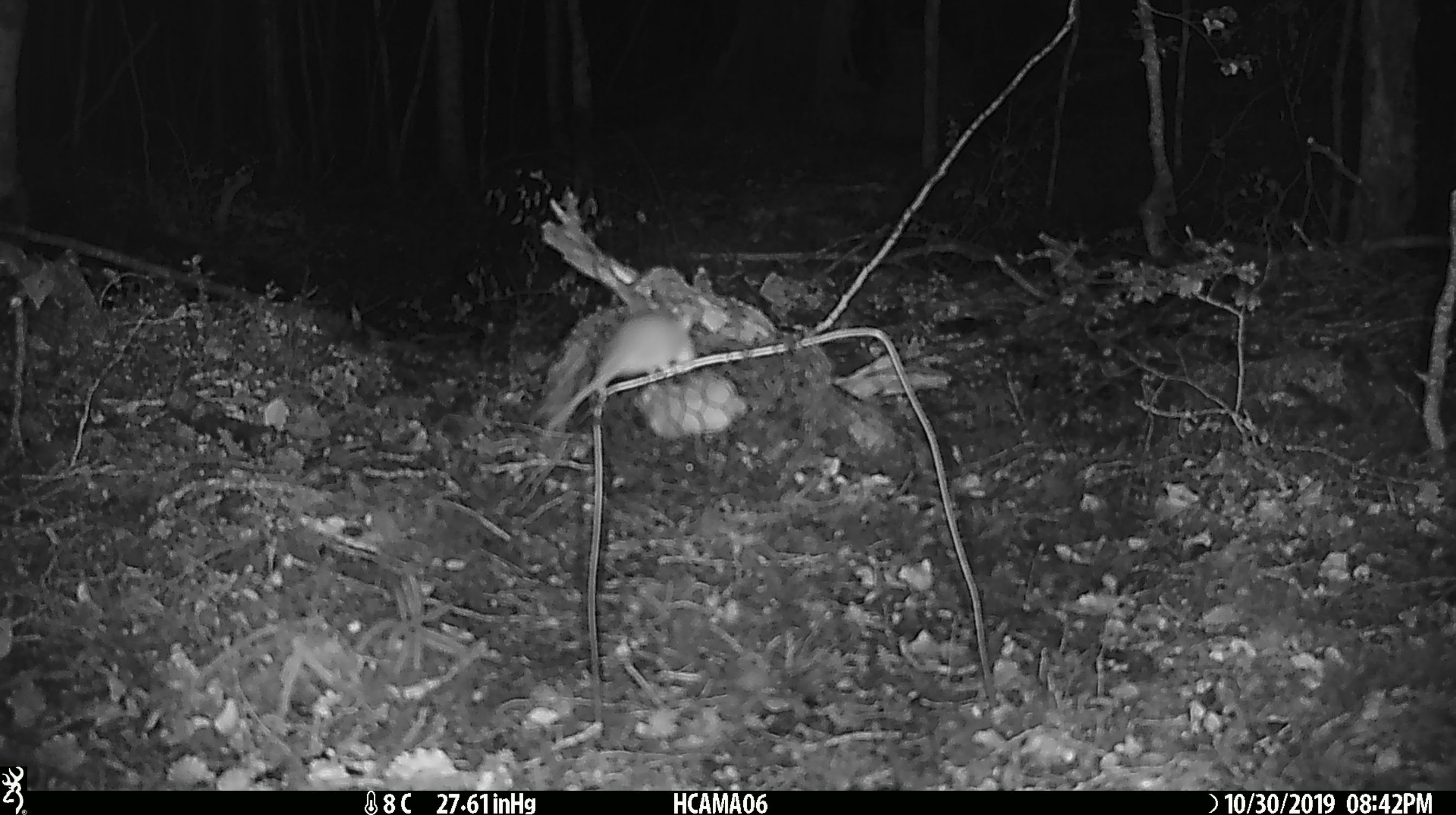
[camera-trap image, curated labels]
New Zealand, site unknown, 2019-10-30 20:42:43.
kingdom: Animalia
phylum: Chordata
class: Mammalia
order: Rodentia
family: Muridae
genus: Mus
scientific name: Mus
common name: mouse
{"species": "mouse (Mus)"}